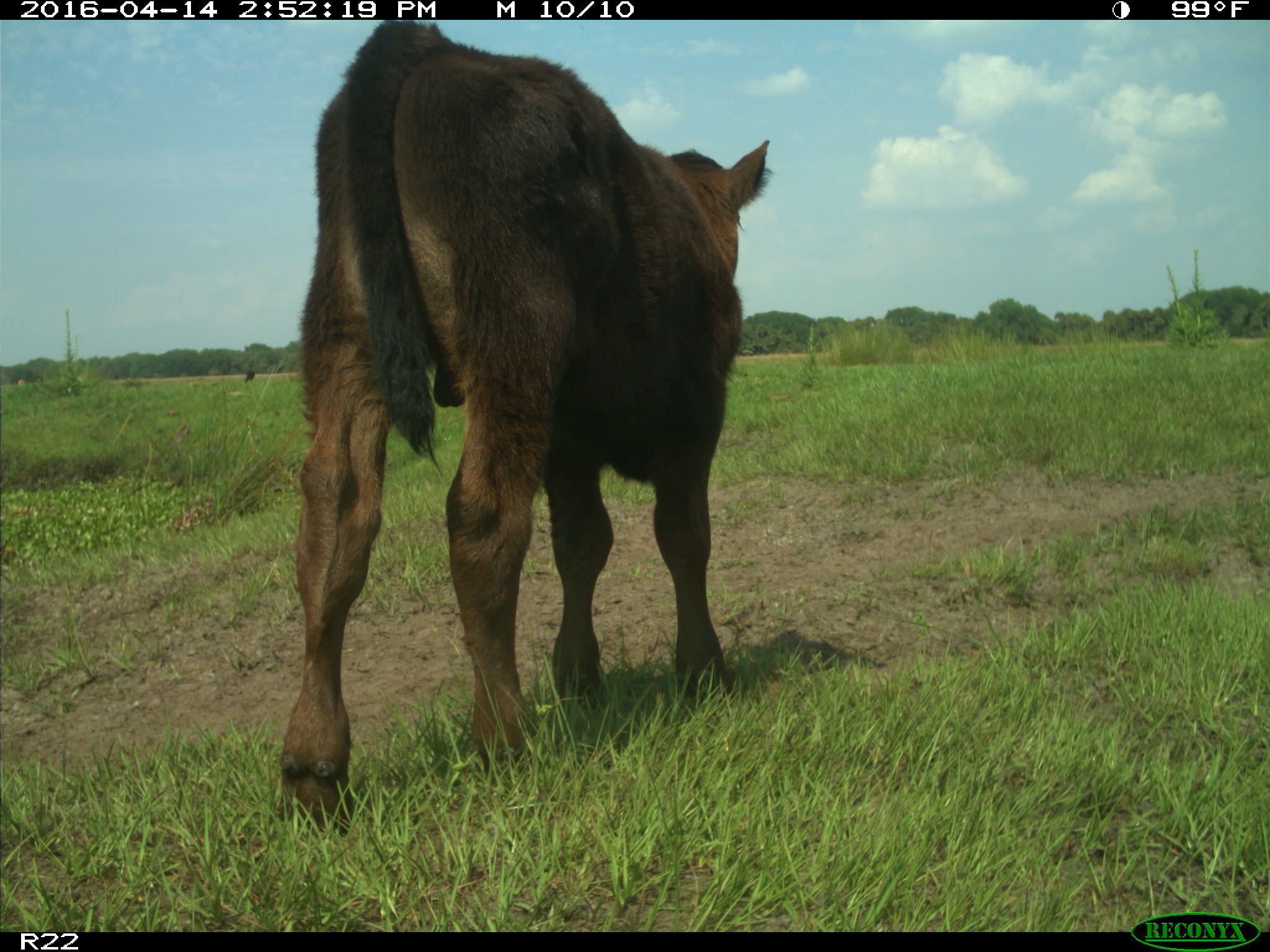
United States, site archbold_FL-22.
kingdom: Animalia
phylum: Chordata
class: Mammalia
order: Artiodactyla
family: Bovidae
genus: Bos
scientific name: Bos taurus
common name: domestic cow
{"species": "Bos taurus (domestic cow)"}